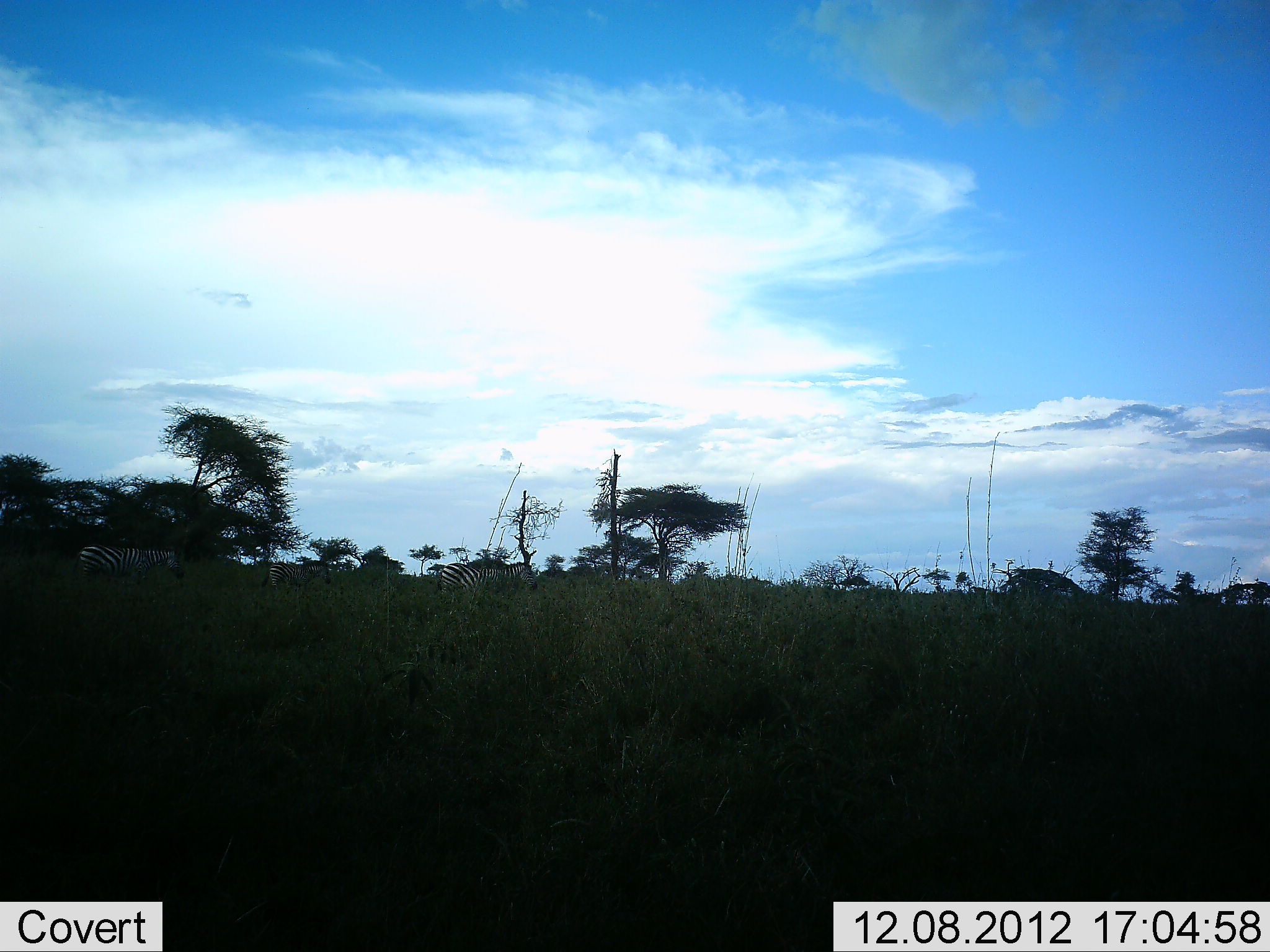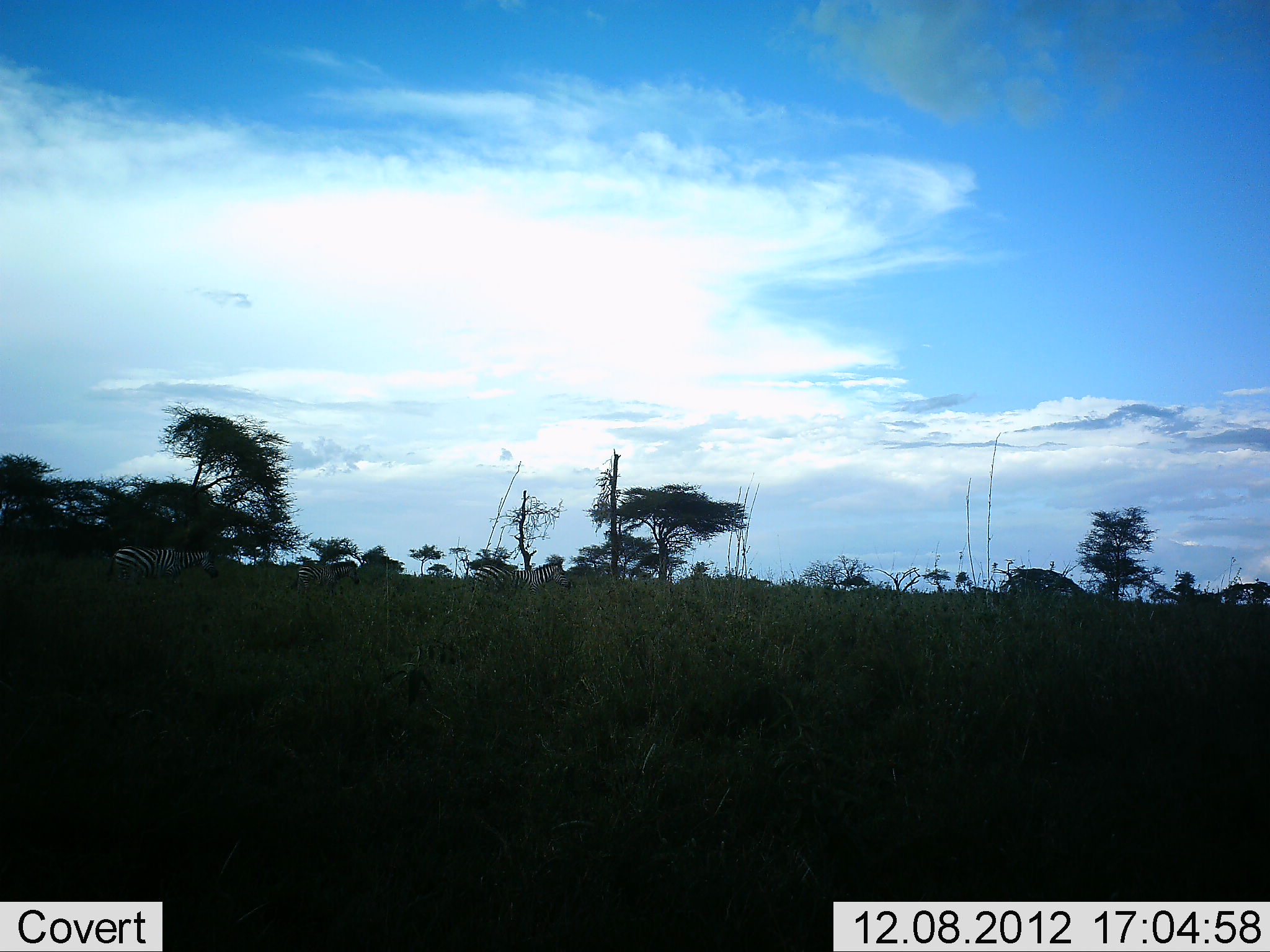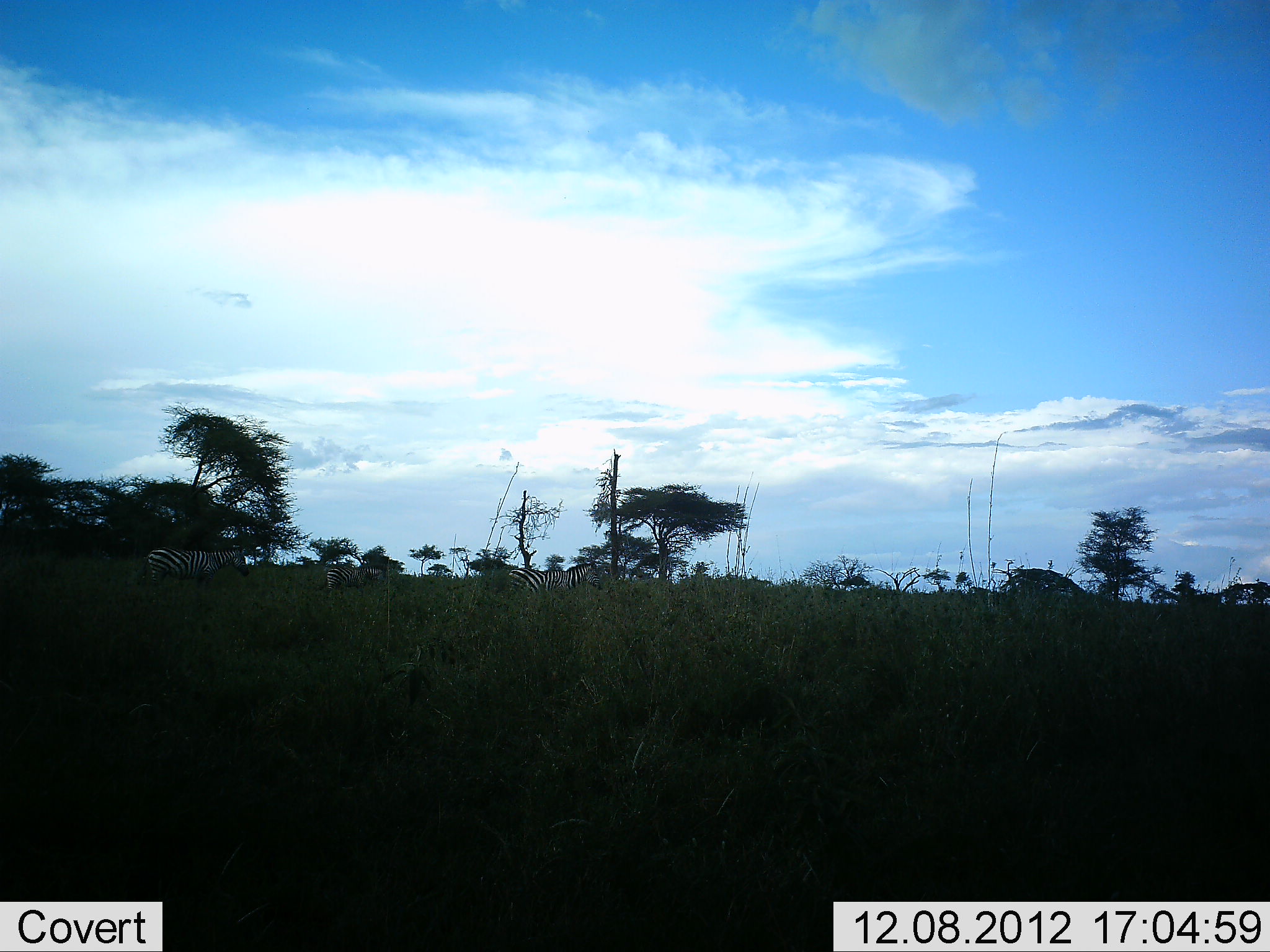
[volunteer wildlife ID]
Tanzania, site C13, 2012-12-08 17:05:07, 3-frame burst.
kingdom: Animalia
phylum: Chordata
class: Mammalia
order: Perissodactyla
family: Equidae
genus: Equus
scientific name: Equus quagga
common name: plains zebra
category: zebra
Zebra (plains zebra) (Equus quagga), count 3. Behavior (volunteer vote fractions): standing 20%, resting 0%, moving 80%, interacting 0%. Young present (vote fraction): 30%. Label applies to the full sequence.